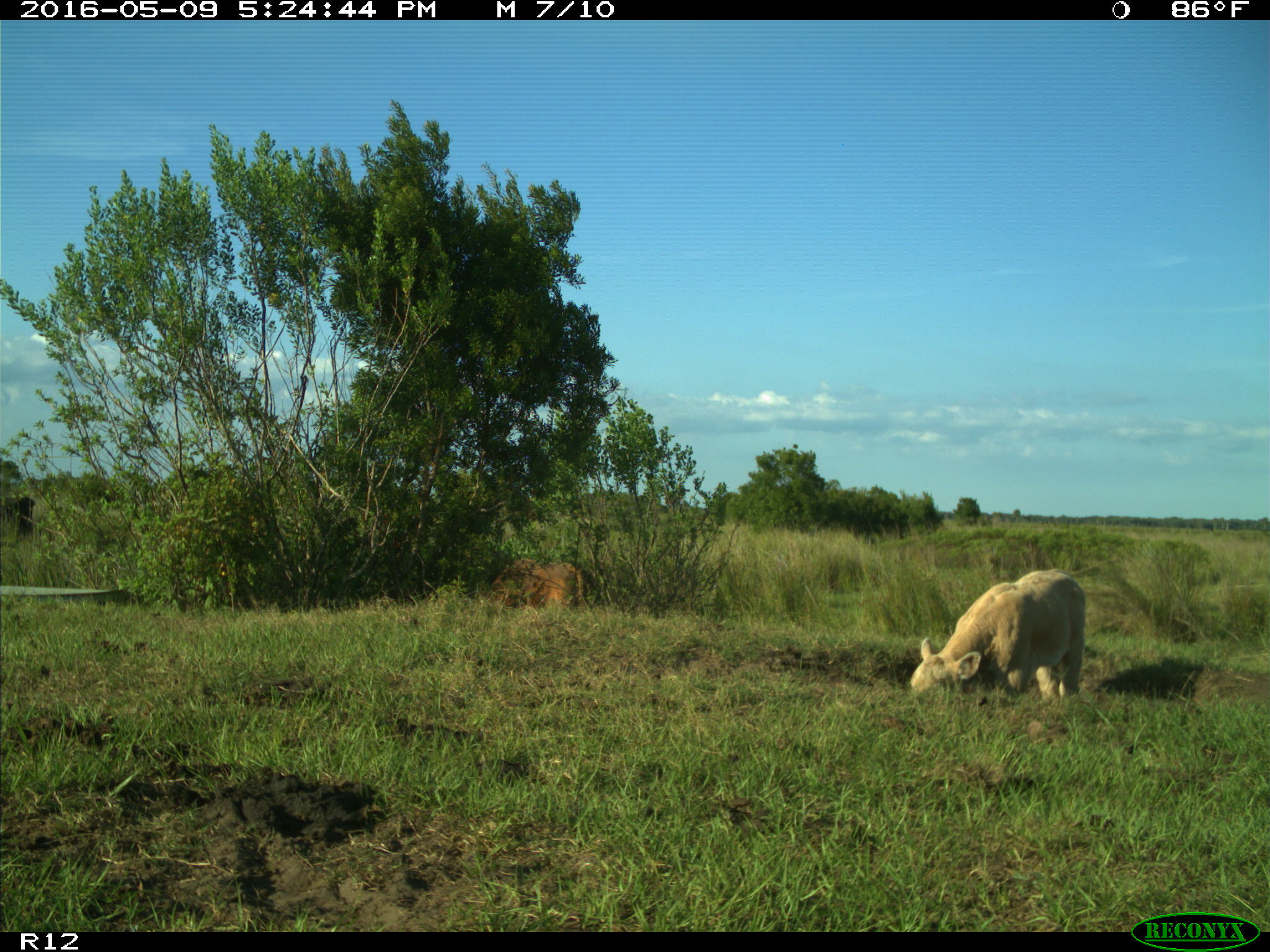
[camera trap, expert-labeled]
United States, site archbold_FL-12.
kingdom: Animalia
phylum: Chordata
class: Mammalia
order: Artiodactyla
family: Bovidae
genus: Bos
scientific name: Bos taurus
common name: domestic cow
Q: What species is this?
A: Bos taurus (domestic cow).